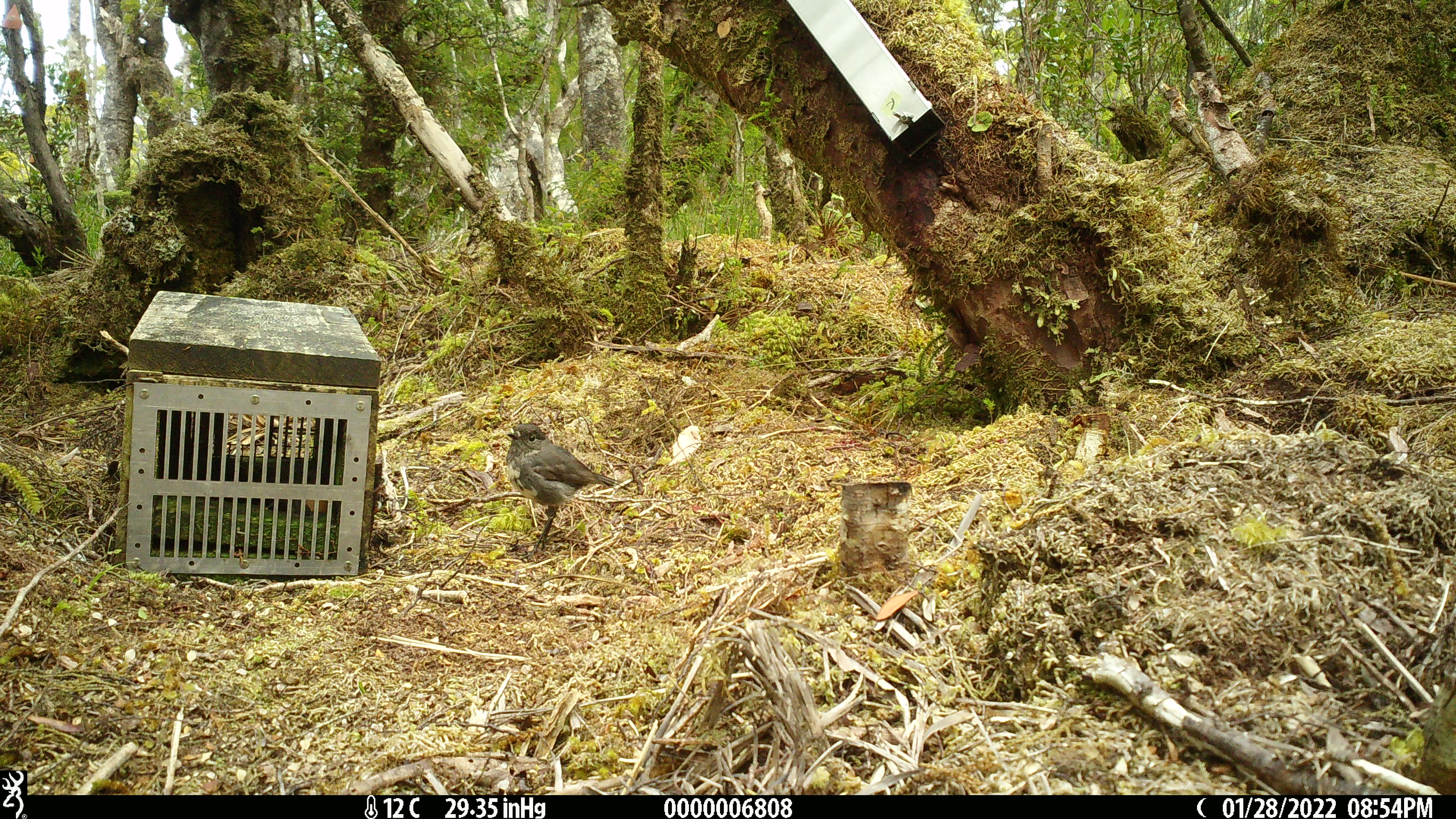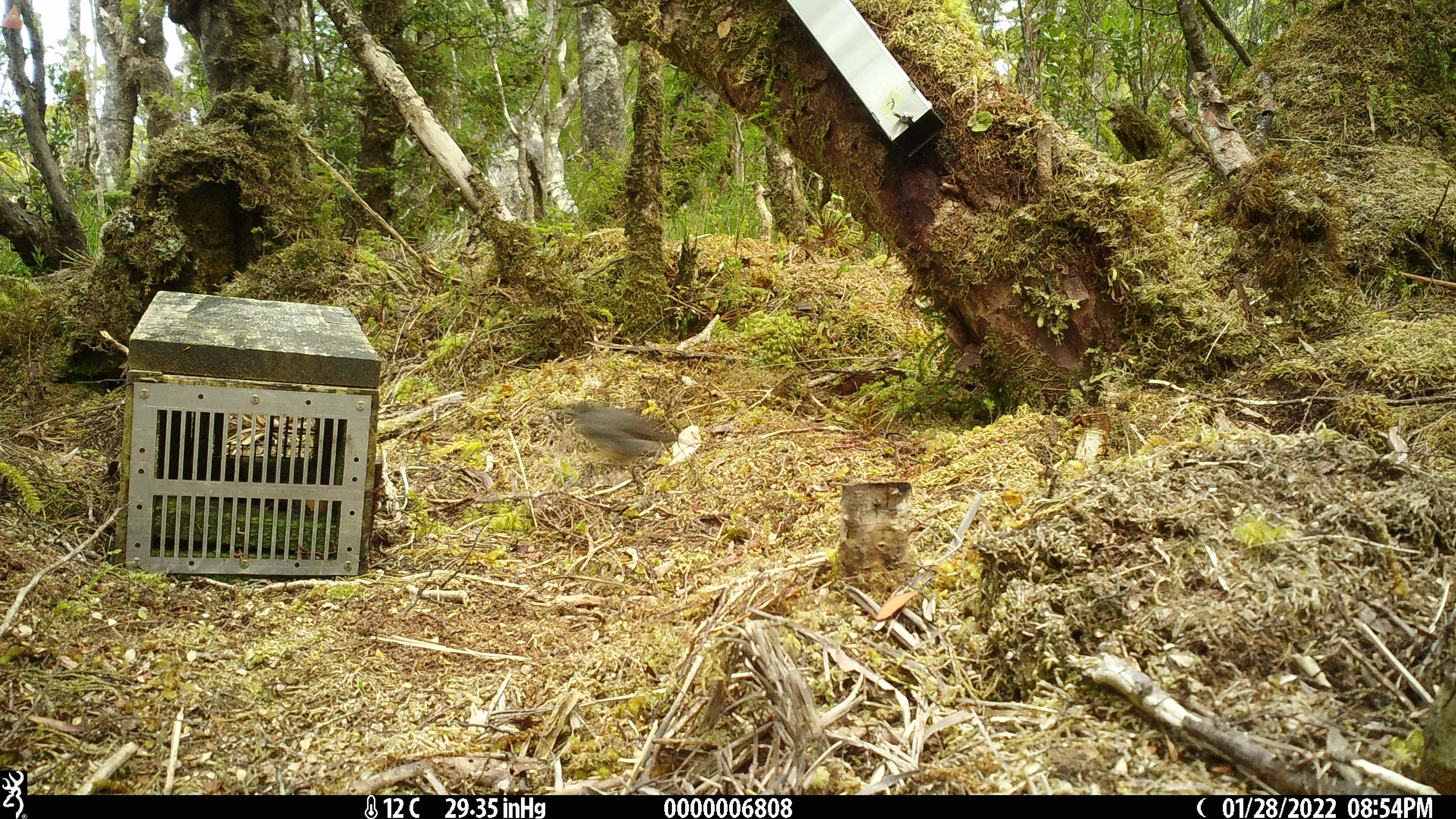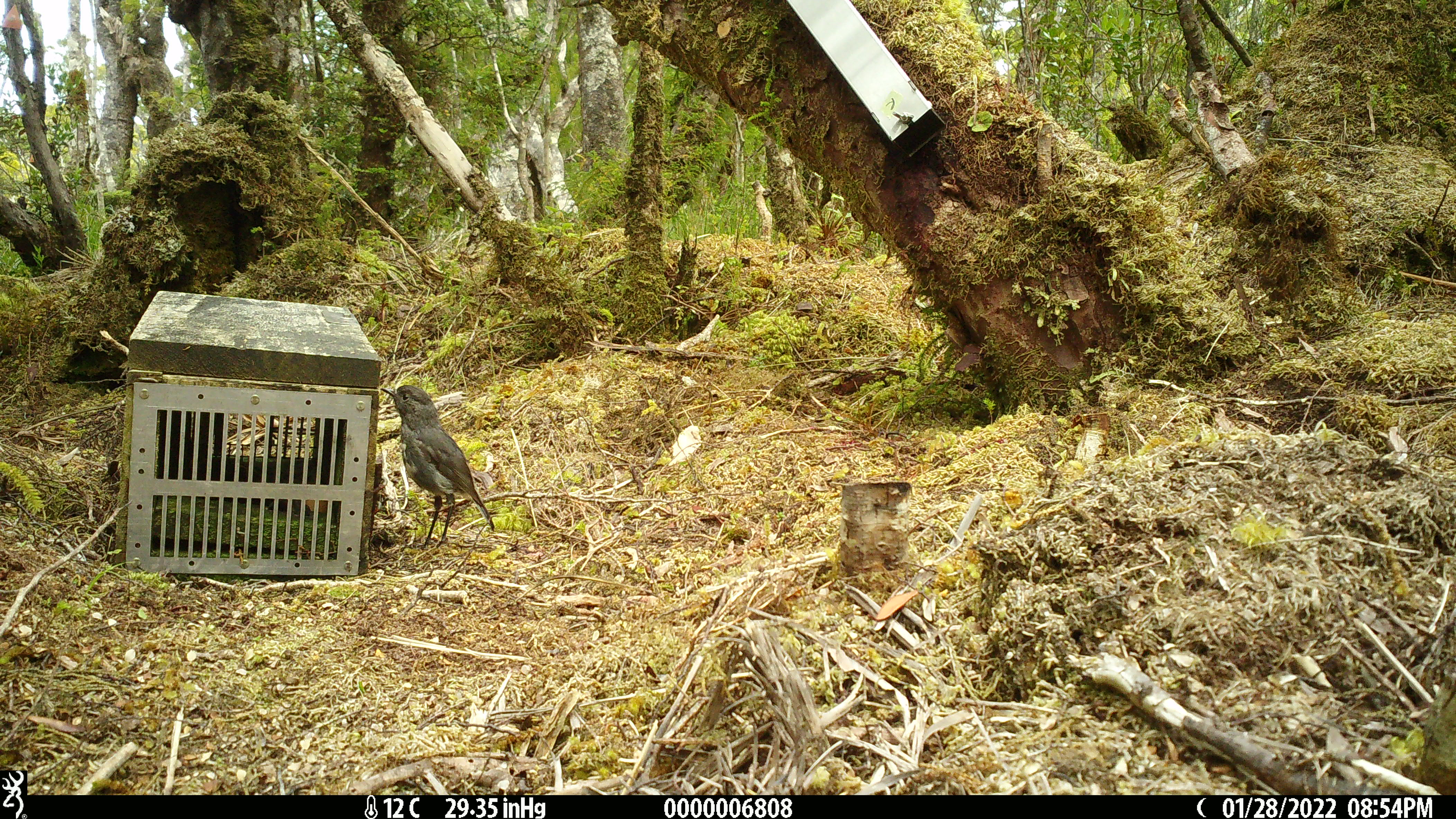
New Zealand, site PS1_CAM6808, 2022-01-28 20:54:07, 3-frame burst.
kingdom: Animalia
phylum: Chordata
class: Aves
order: Passeriformes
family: Petroicidae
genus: Petroica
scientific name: Petroica australis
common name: new zealand robin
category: robin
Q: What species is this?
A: Robin (new zealand robin) (Petroica australis).